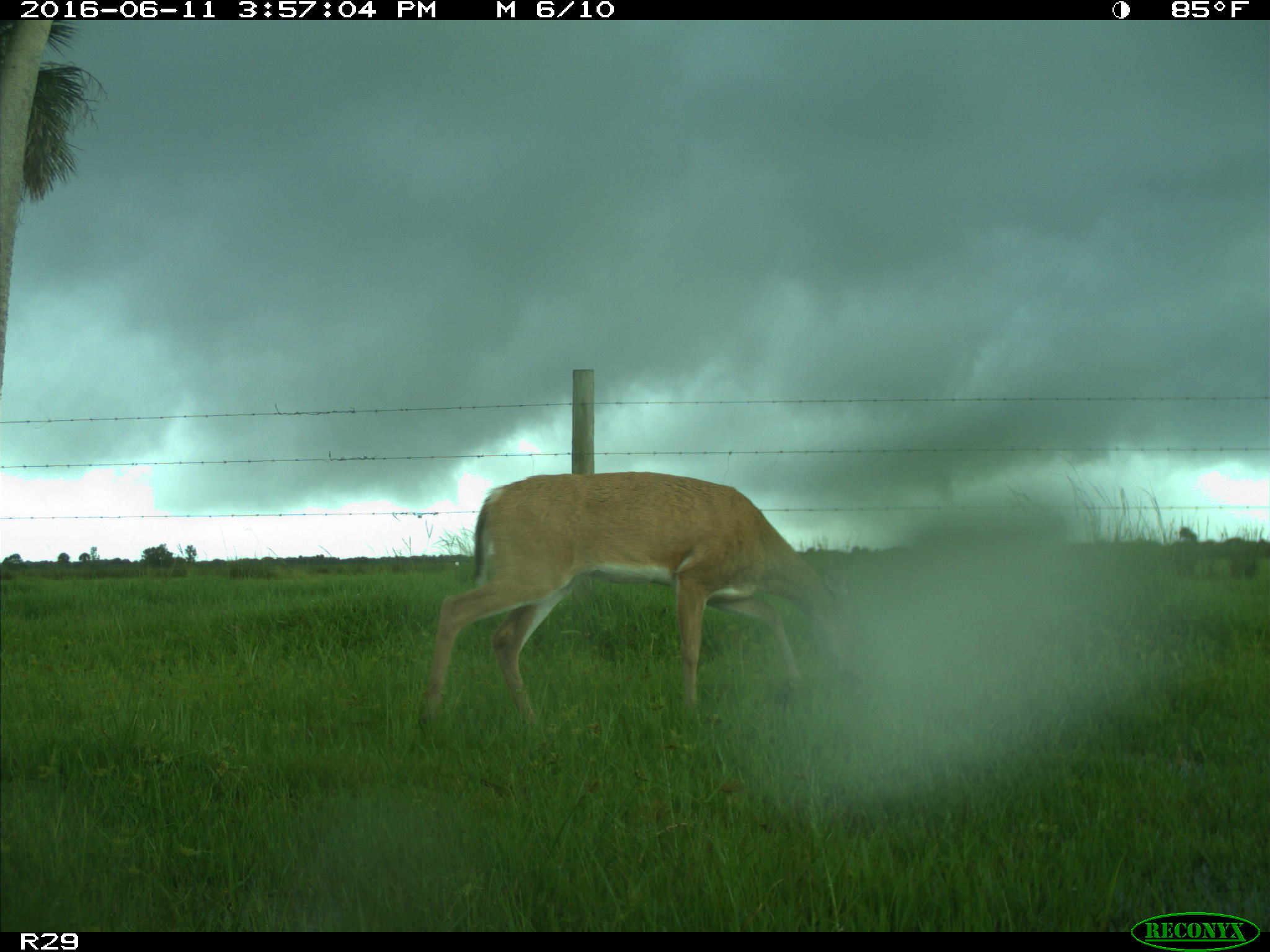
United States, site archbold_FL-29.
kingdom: Animalia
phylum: Chordata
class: Mammalia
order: Artiodactyla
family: Cervidae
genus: Odocoileus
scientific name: Odocoileus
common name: deer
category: unidentified deer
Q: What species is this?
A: Unidentified deer (deer) (Odocoileus).